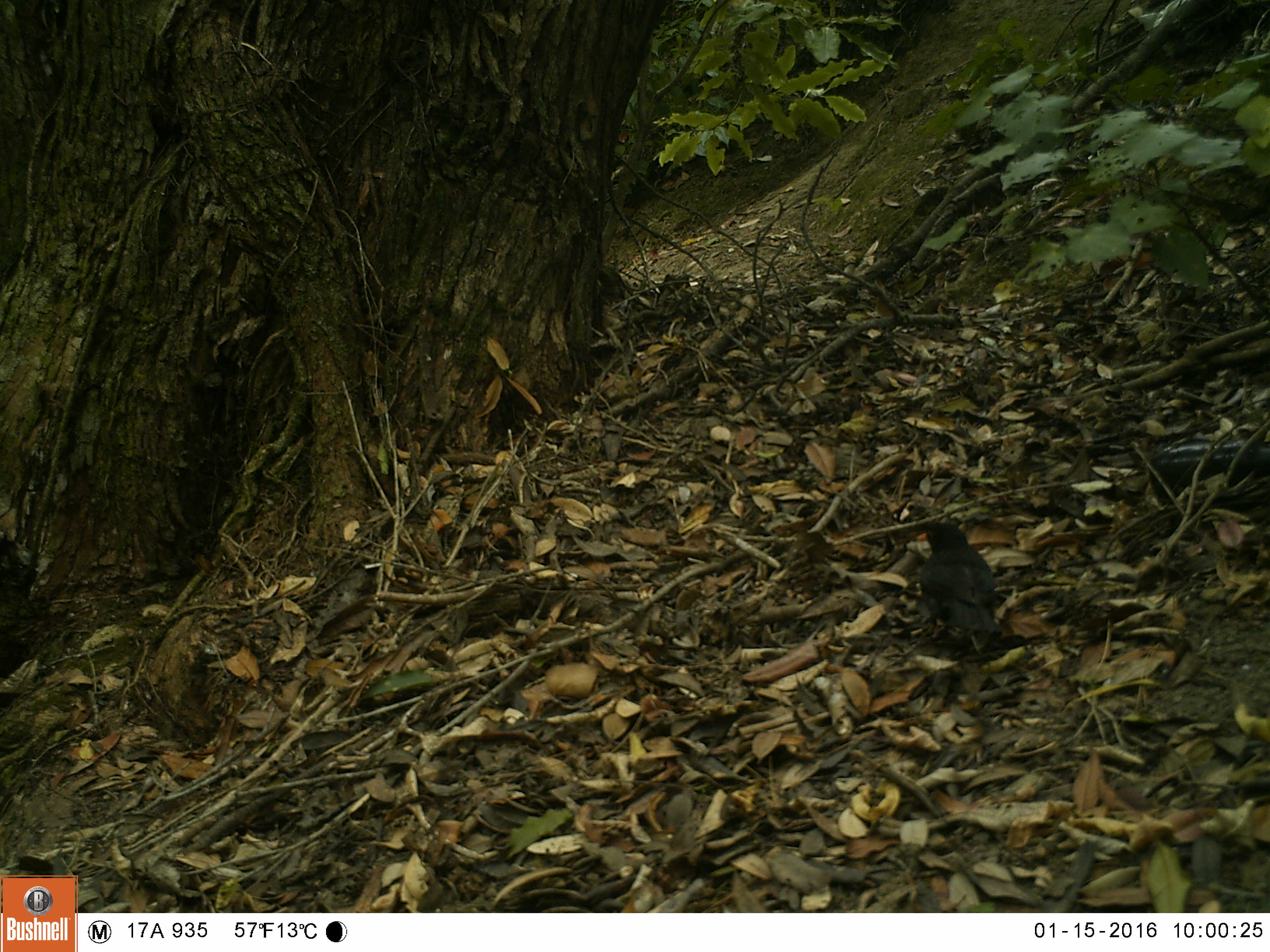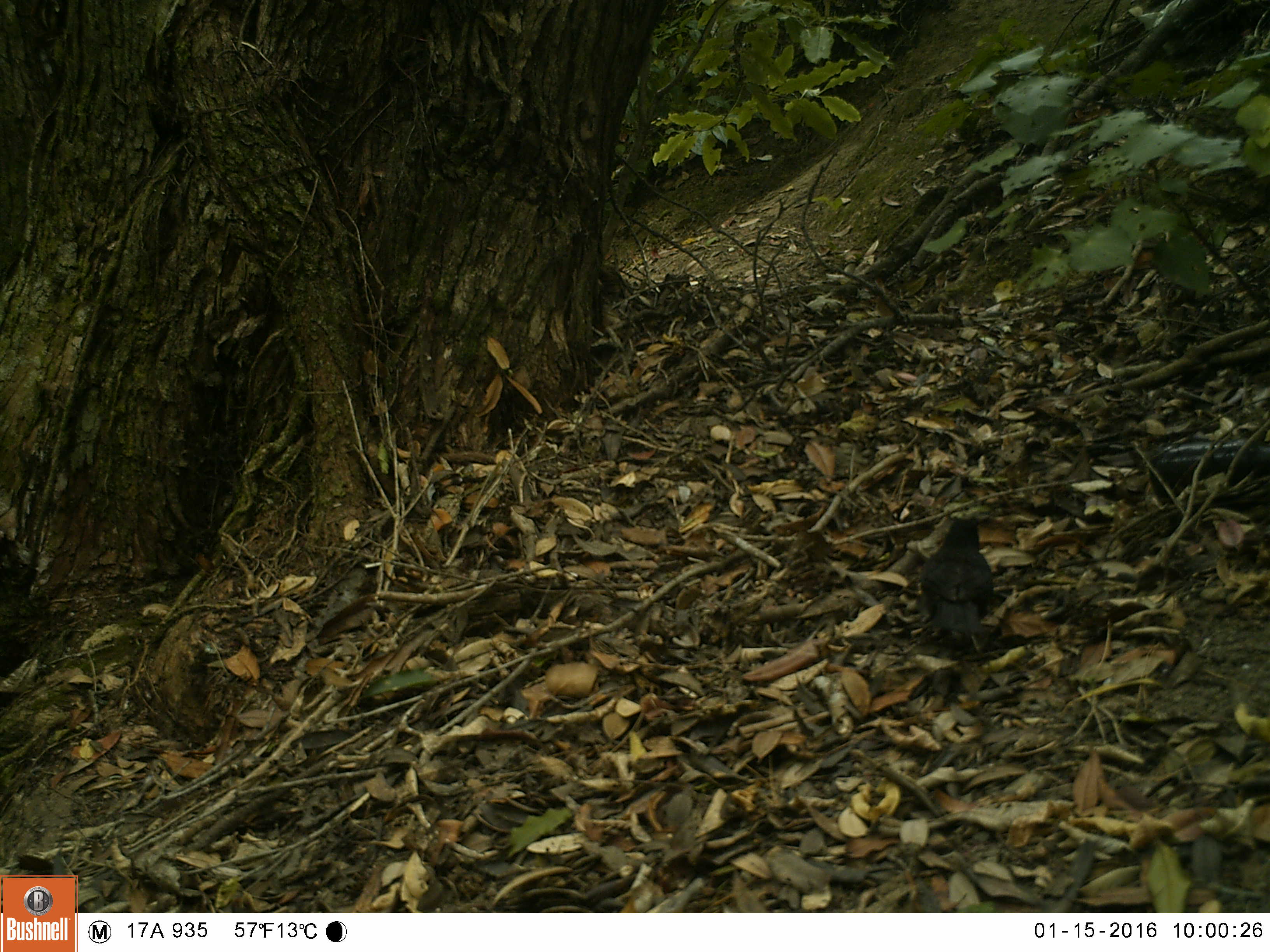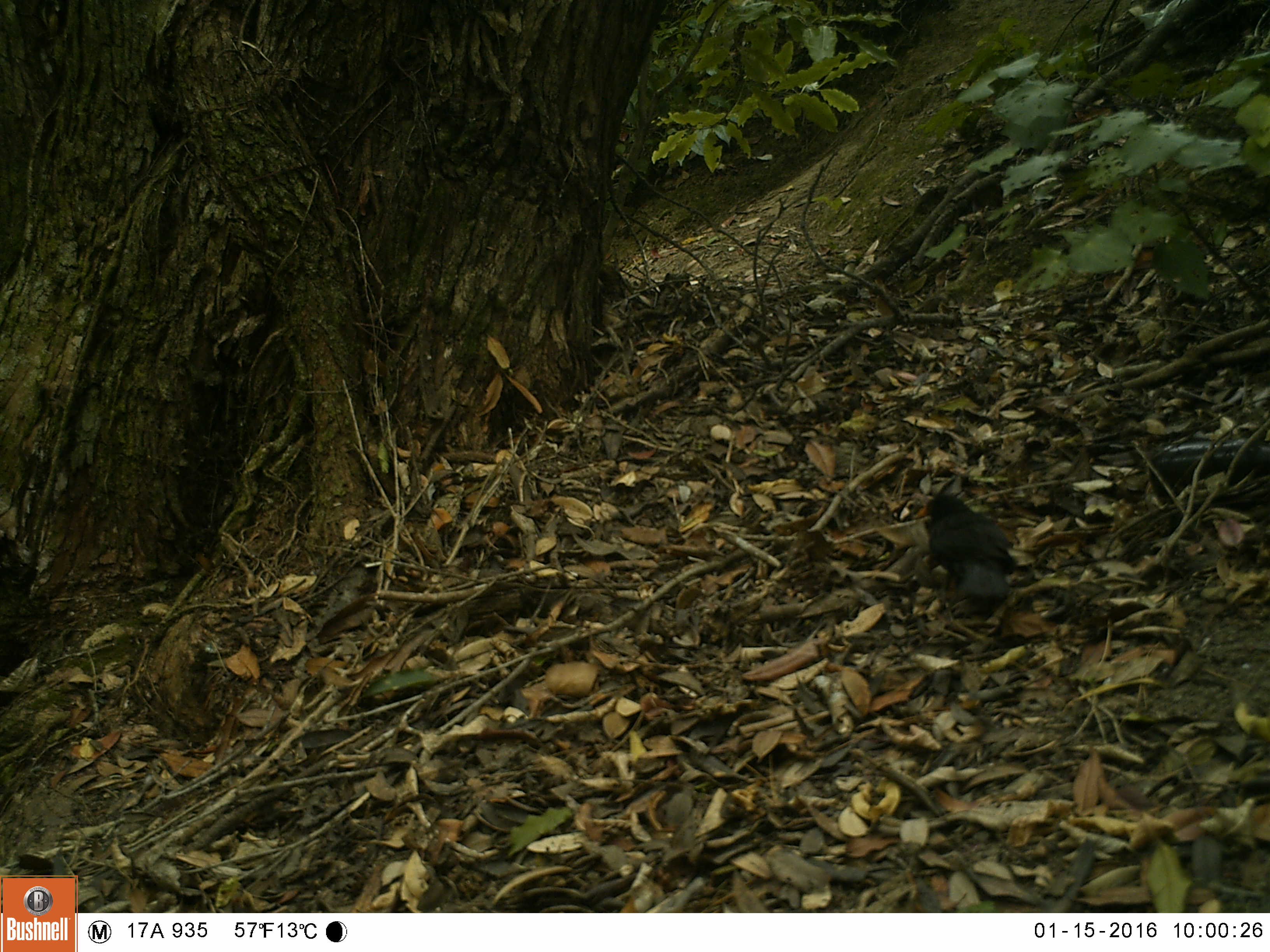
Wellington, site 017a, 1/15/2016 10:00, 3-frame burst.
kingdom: Animalia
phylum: Chordata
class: Aves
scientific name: Aves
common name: bird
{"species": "bird (Aves)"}